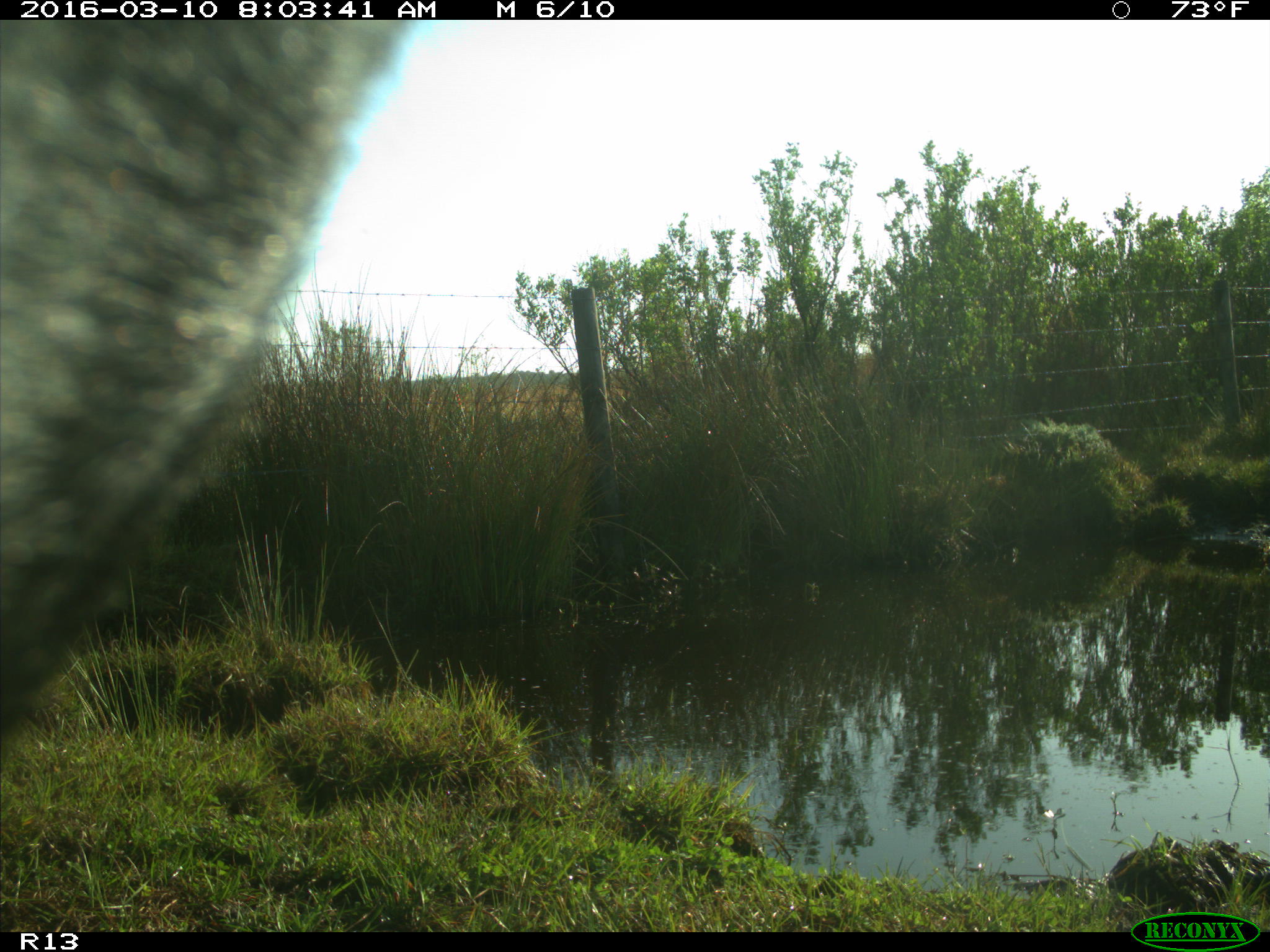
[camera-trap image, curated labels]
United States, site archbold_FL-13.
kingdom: Animalia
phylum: Chordata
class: Mammalia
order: Artiodactyla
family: Bovidae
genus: Bos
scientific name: Bos taurus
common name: domestic cow